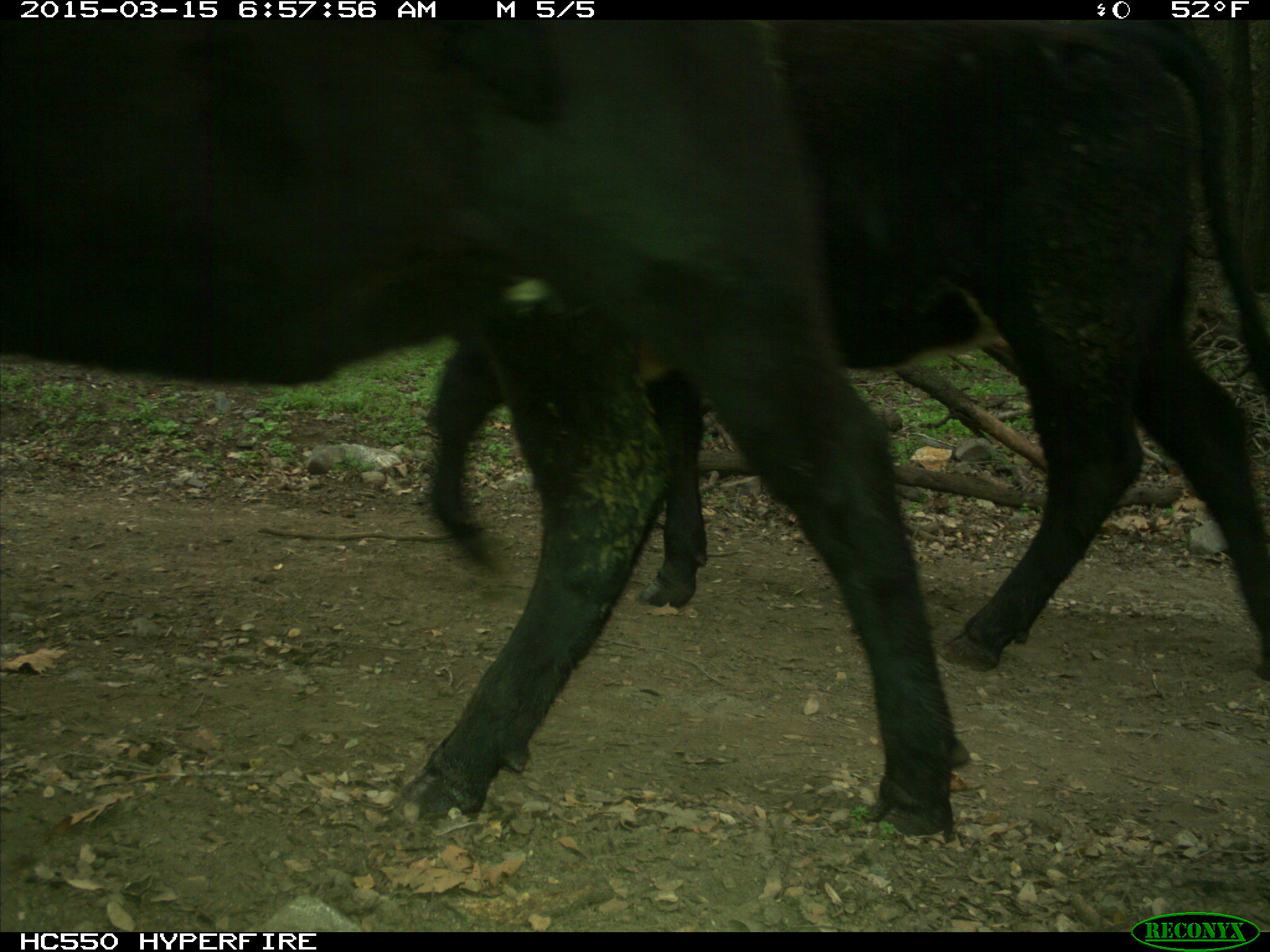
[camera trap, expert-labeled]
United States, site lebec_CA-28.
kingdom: Animalia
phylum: Chordata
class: Mammalia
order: Artiodactyla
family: Bovidae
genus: Bos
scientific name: Bos taurus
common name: domestic cow